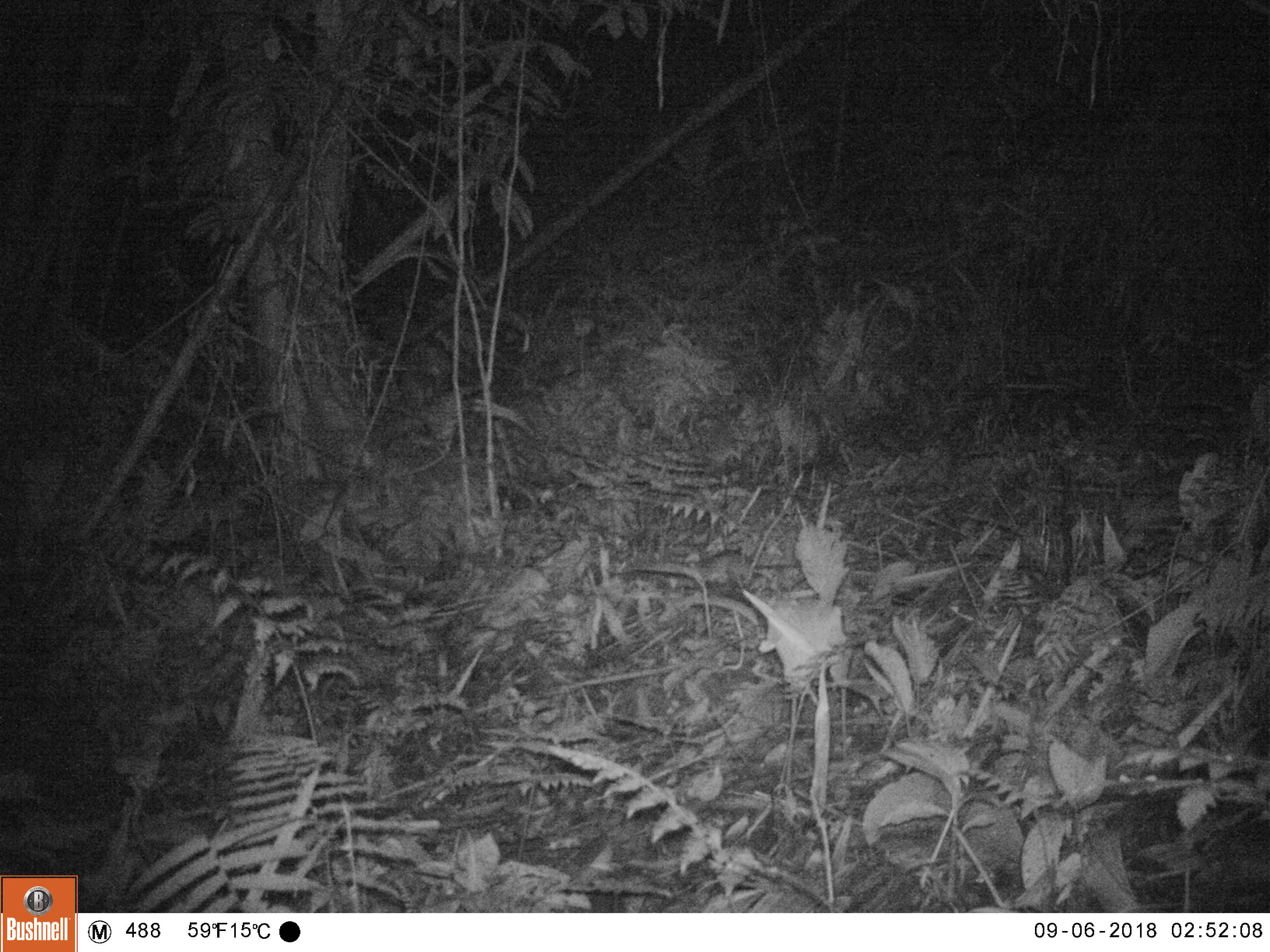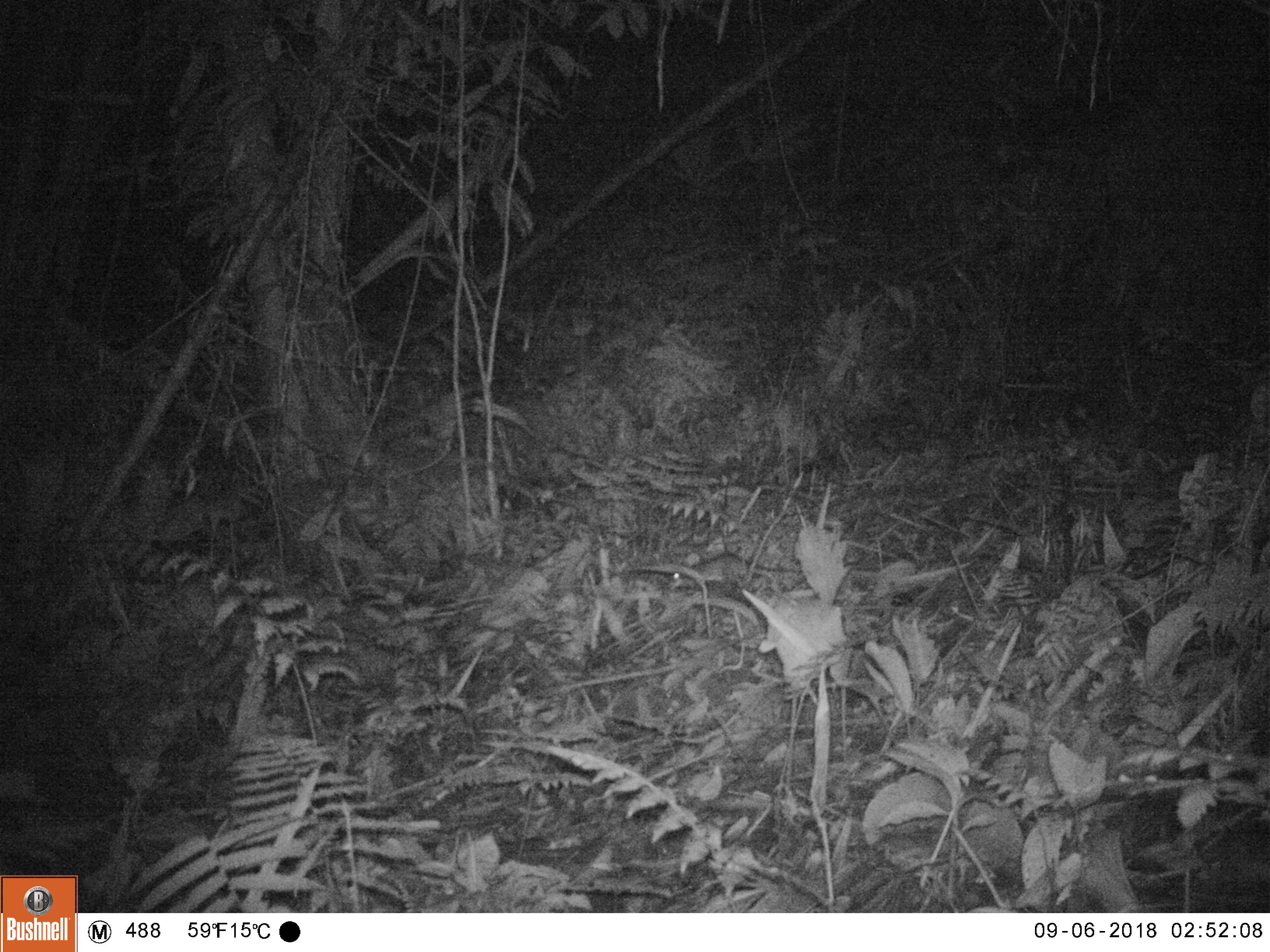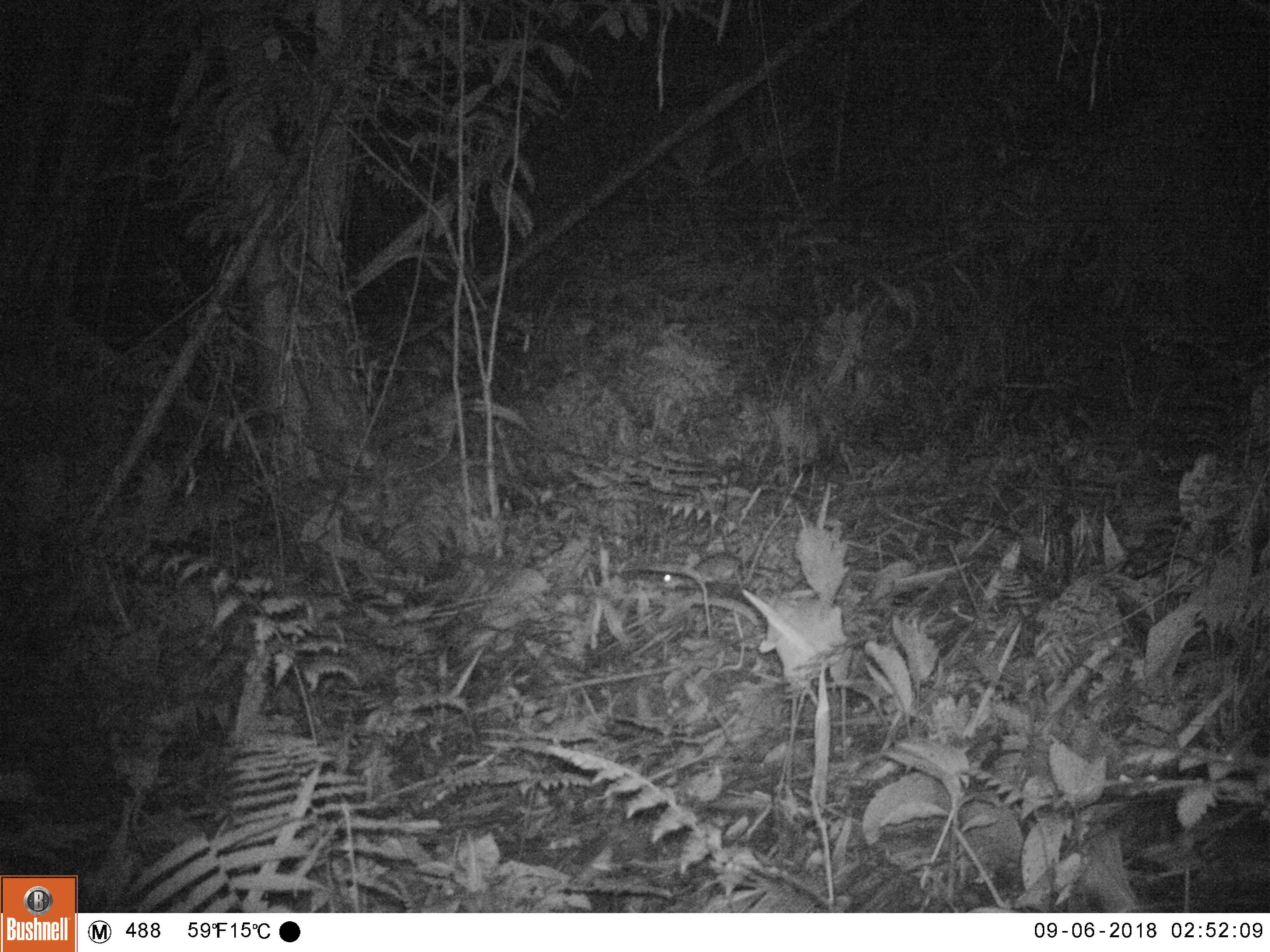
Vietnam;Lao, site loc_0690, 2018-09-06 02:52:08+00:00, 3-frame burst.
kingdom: Animalia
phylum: Chordata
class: Mammalia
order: Rodentia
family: Muridae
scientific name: Muridae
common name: old-world mice and rats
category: unidentified murid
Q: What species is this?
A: Unidentified murid (old-world mice and rats) (Muridae).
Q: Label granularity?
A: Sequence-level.